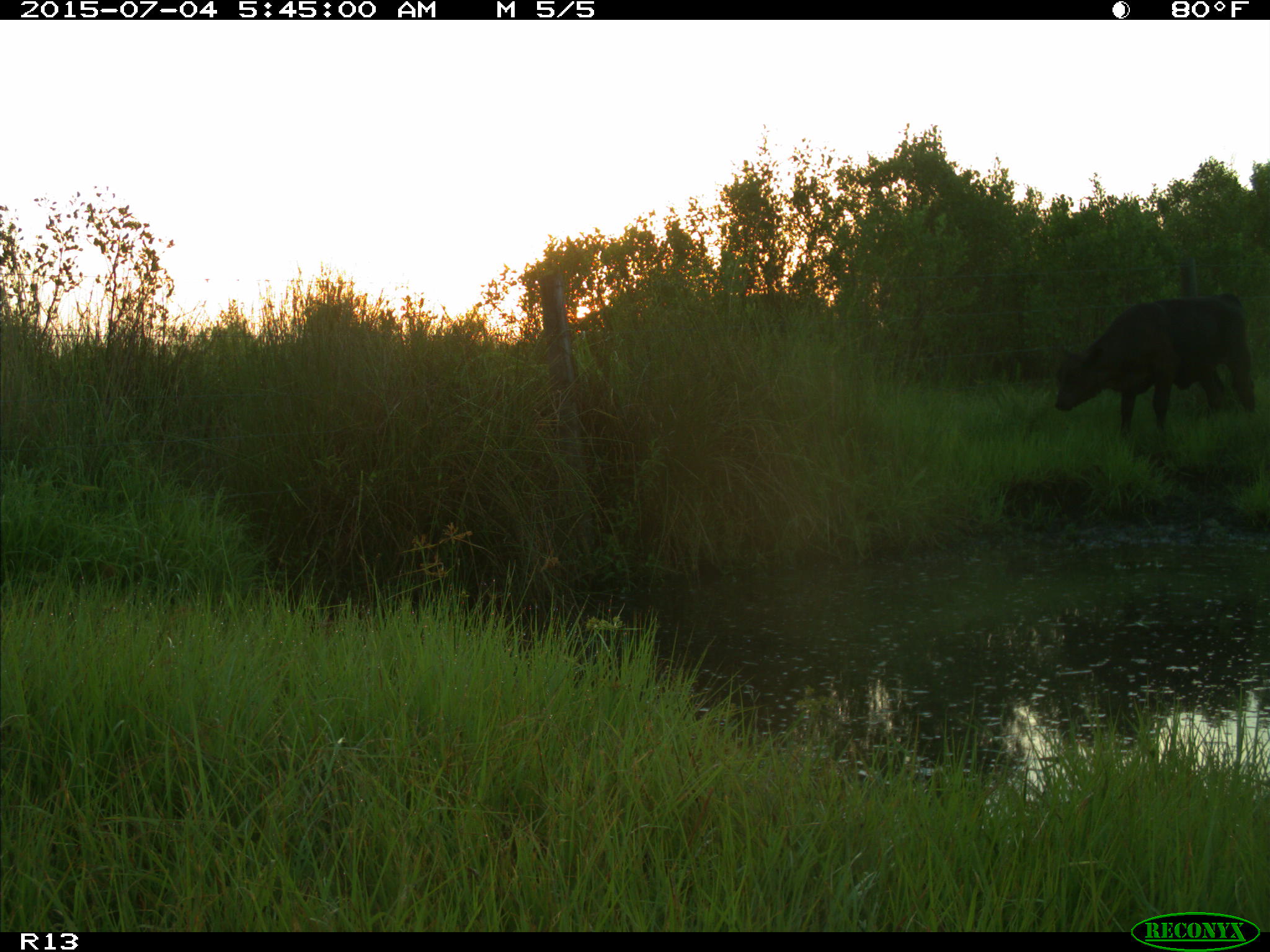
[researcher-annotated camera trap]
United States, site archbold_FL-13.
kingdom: Animalia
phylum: Chordata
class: Mammalia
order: Artiodactyla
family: Bovidae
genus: Bos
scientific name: Bos taurus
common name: domestic cow